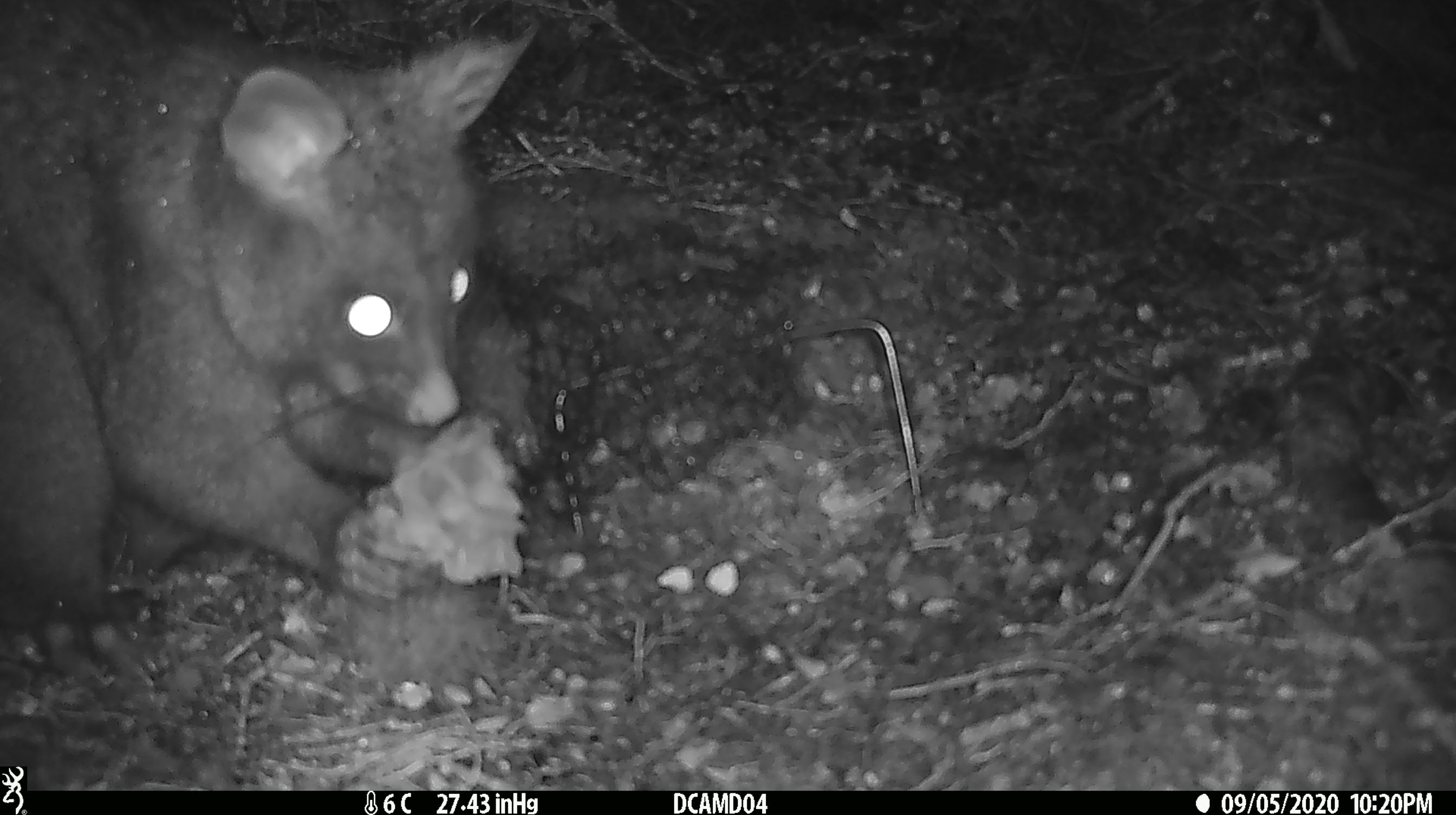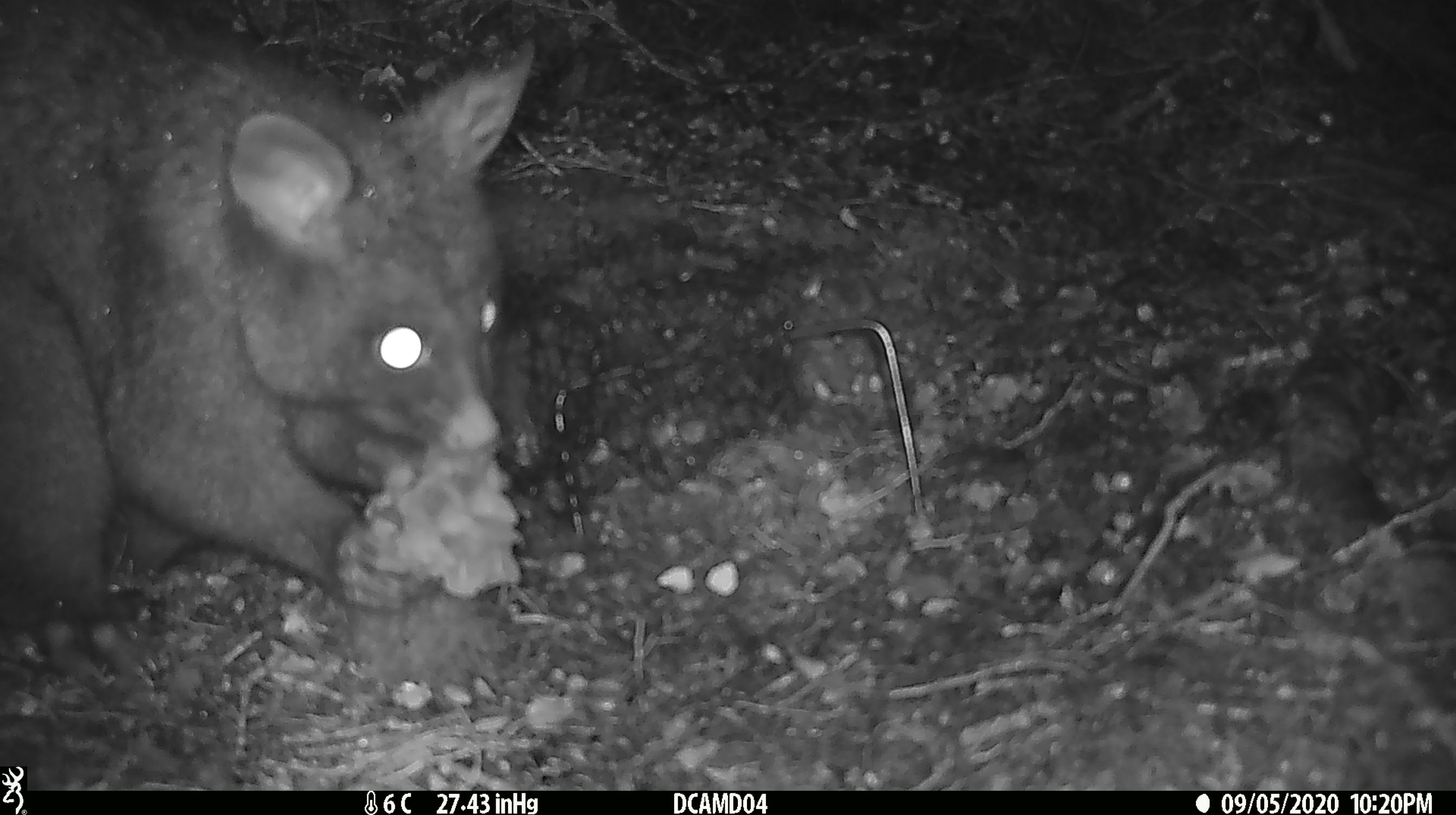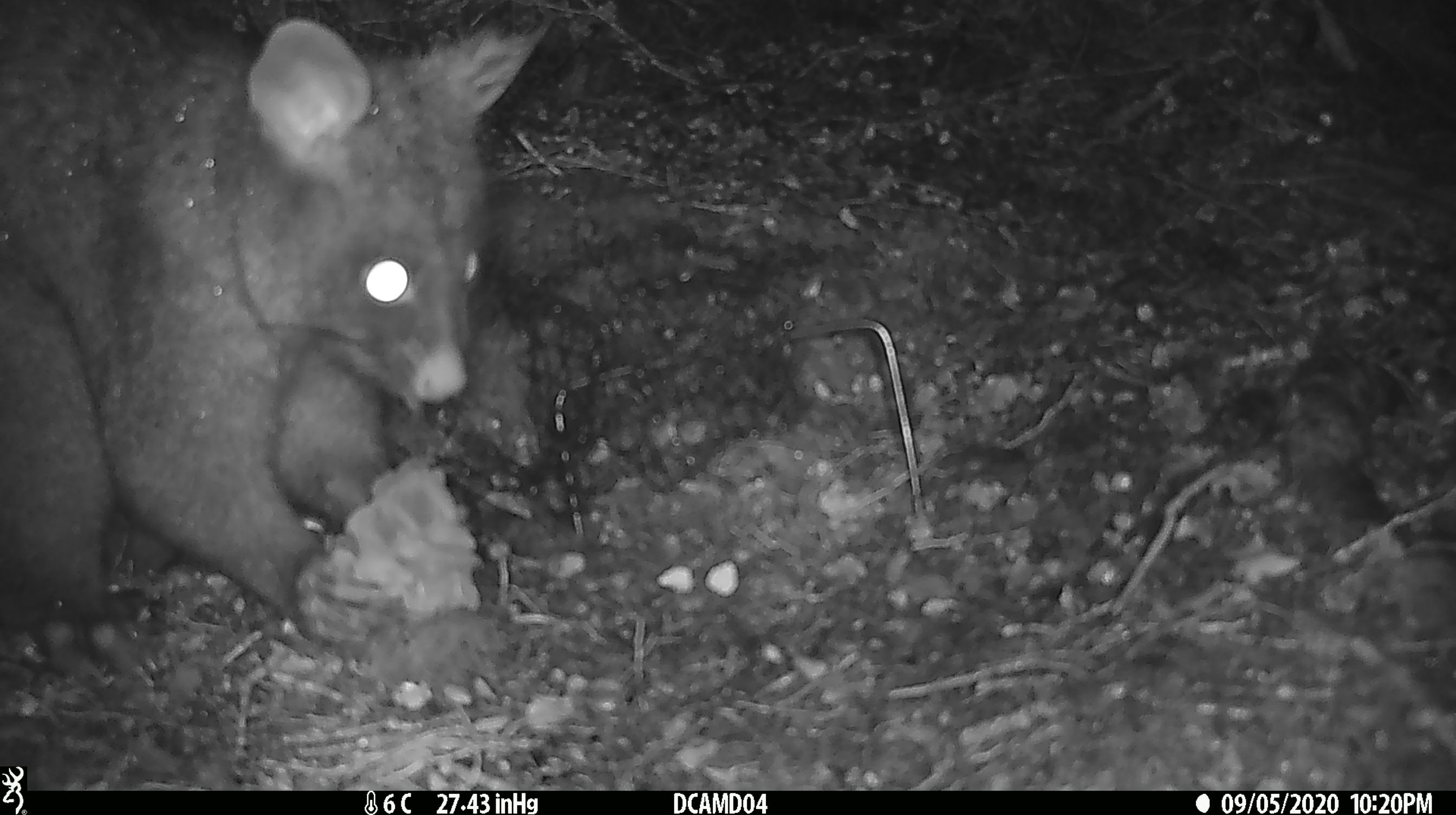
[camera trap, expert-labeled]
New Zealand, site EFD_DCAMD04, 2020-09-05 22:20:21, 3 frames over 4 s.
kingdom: Animalia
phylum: Chordata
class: Mammalia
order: Diprotodontia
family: Phalangeridae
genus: Trichosurus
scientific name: Trichosurus vulpecula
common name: common brushtail possum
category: possum